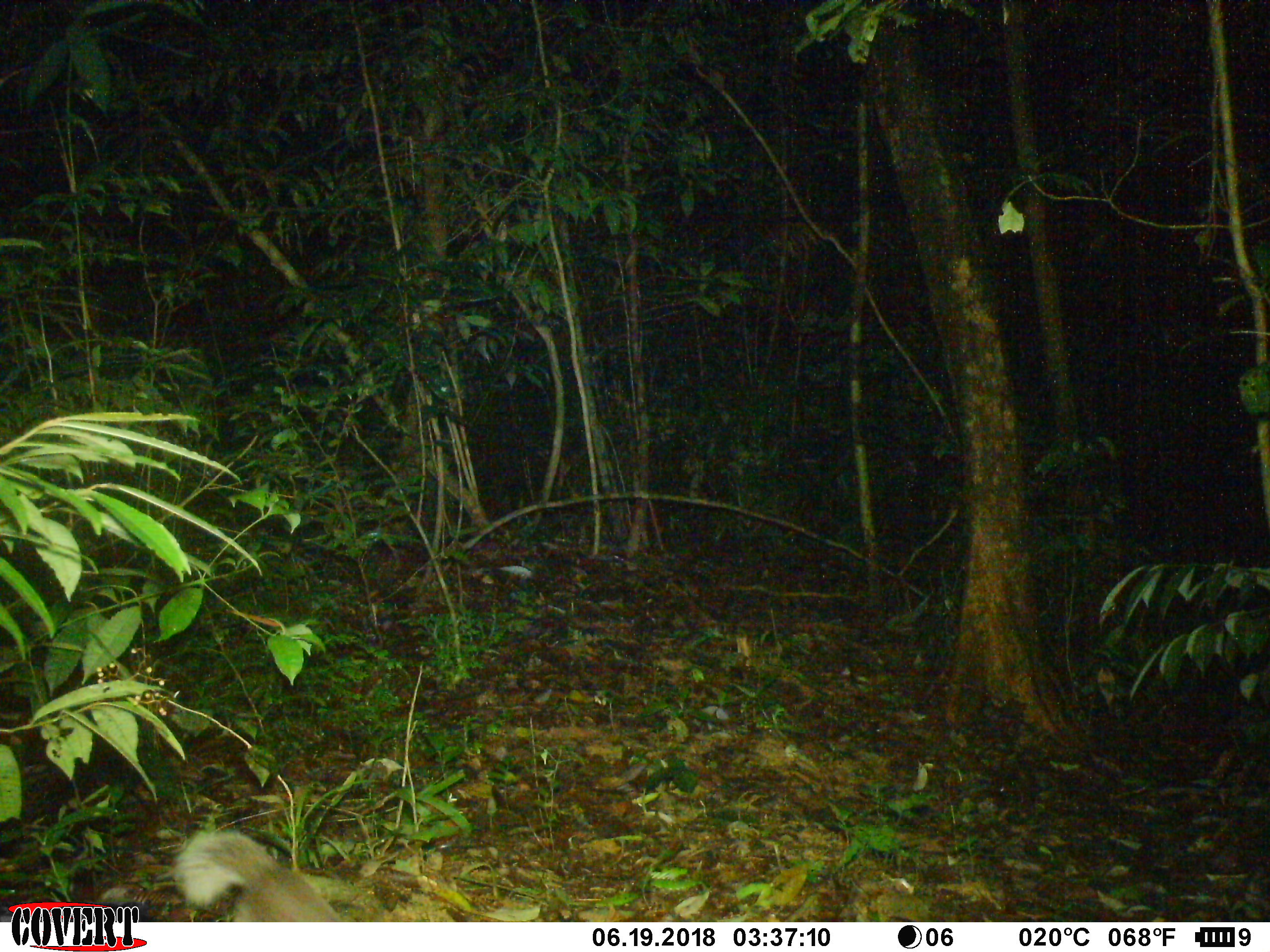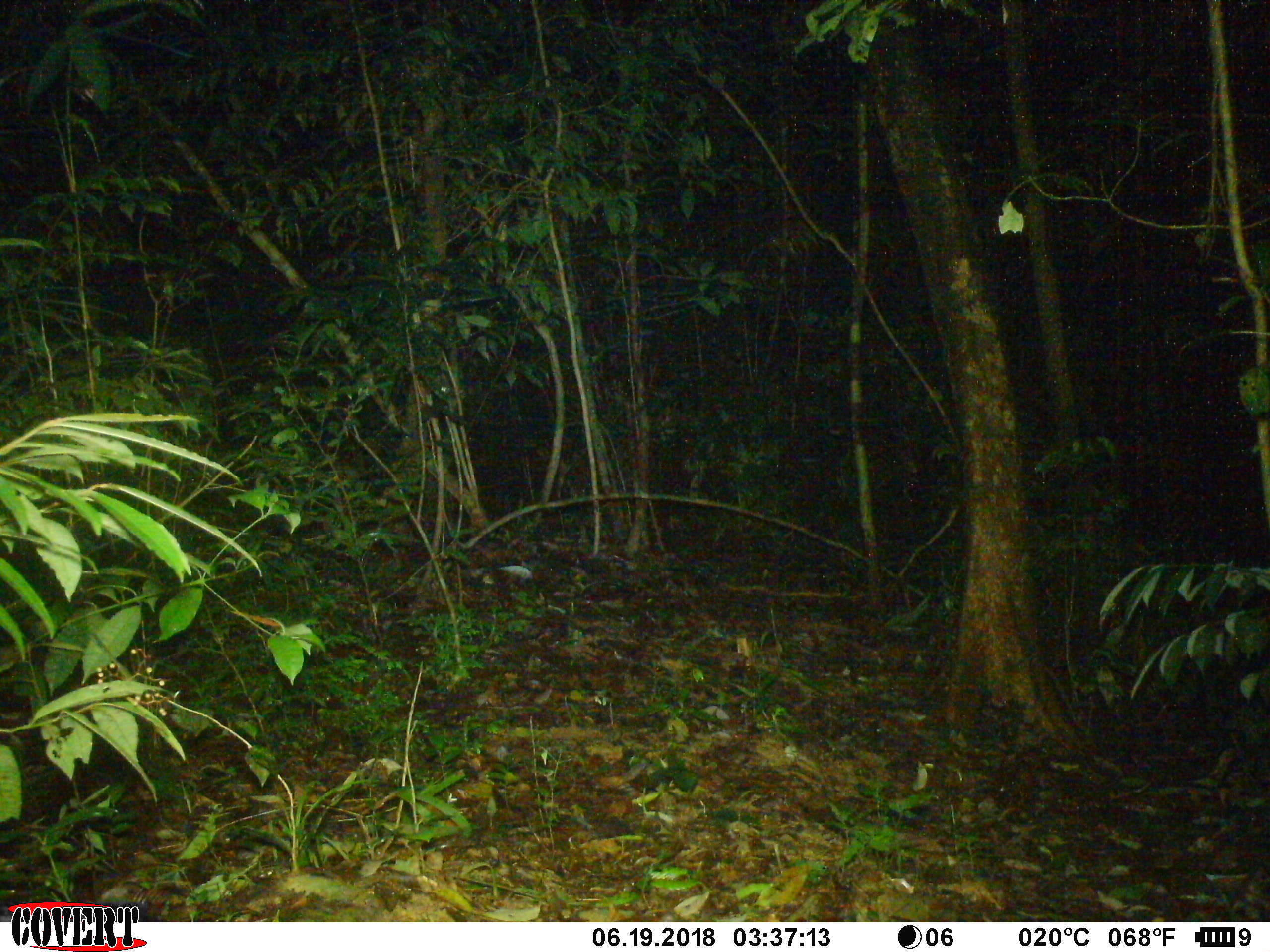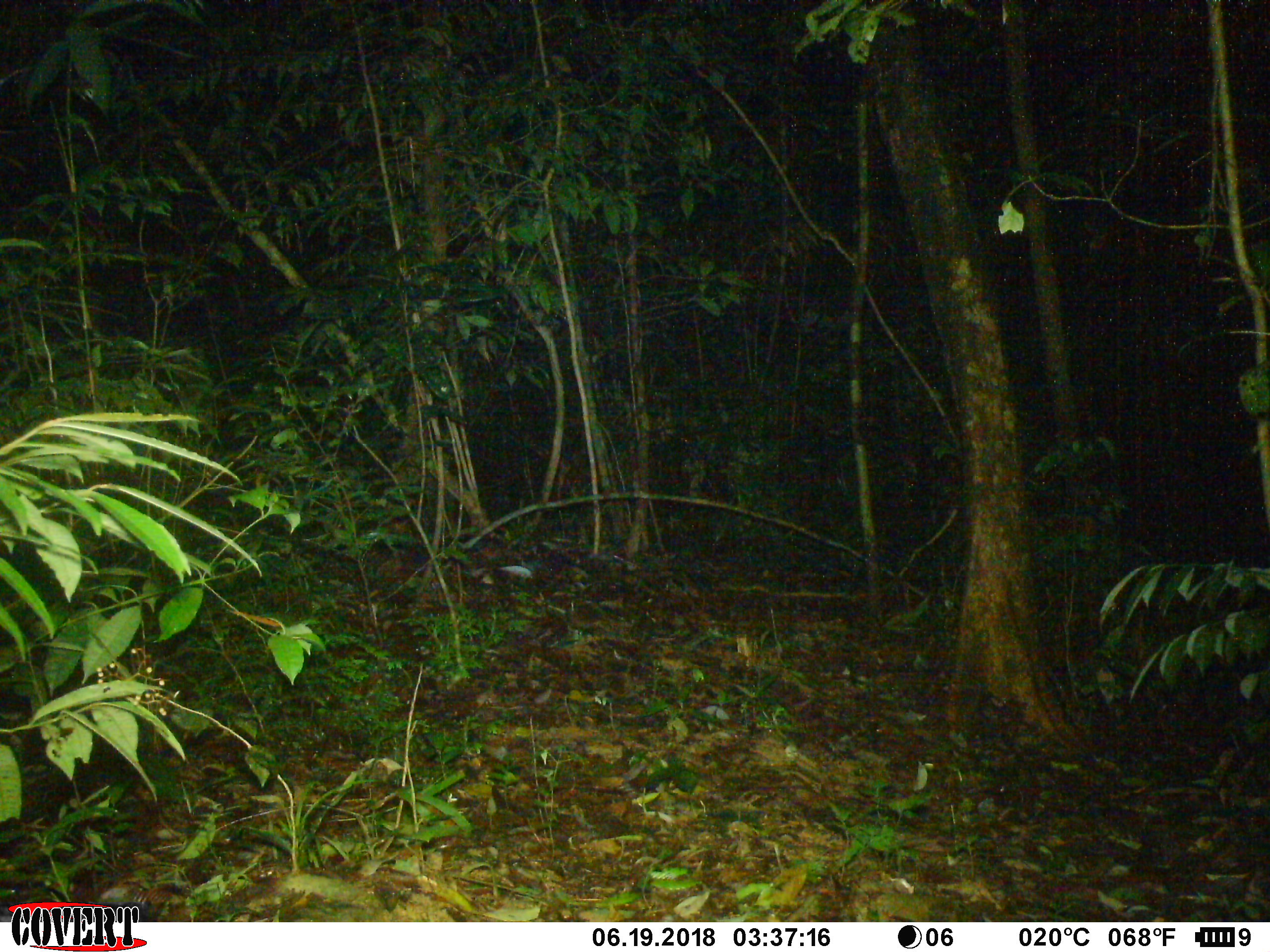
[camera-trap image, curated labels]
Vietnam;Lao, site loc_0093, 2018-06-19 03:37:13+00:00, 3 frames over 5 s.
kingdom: Animalia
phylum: Chordata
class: Mammalia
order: Carnivora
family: Mustelidae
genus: Melogale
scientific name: Melogale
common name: ferret badger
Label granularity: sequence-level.